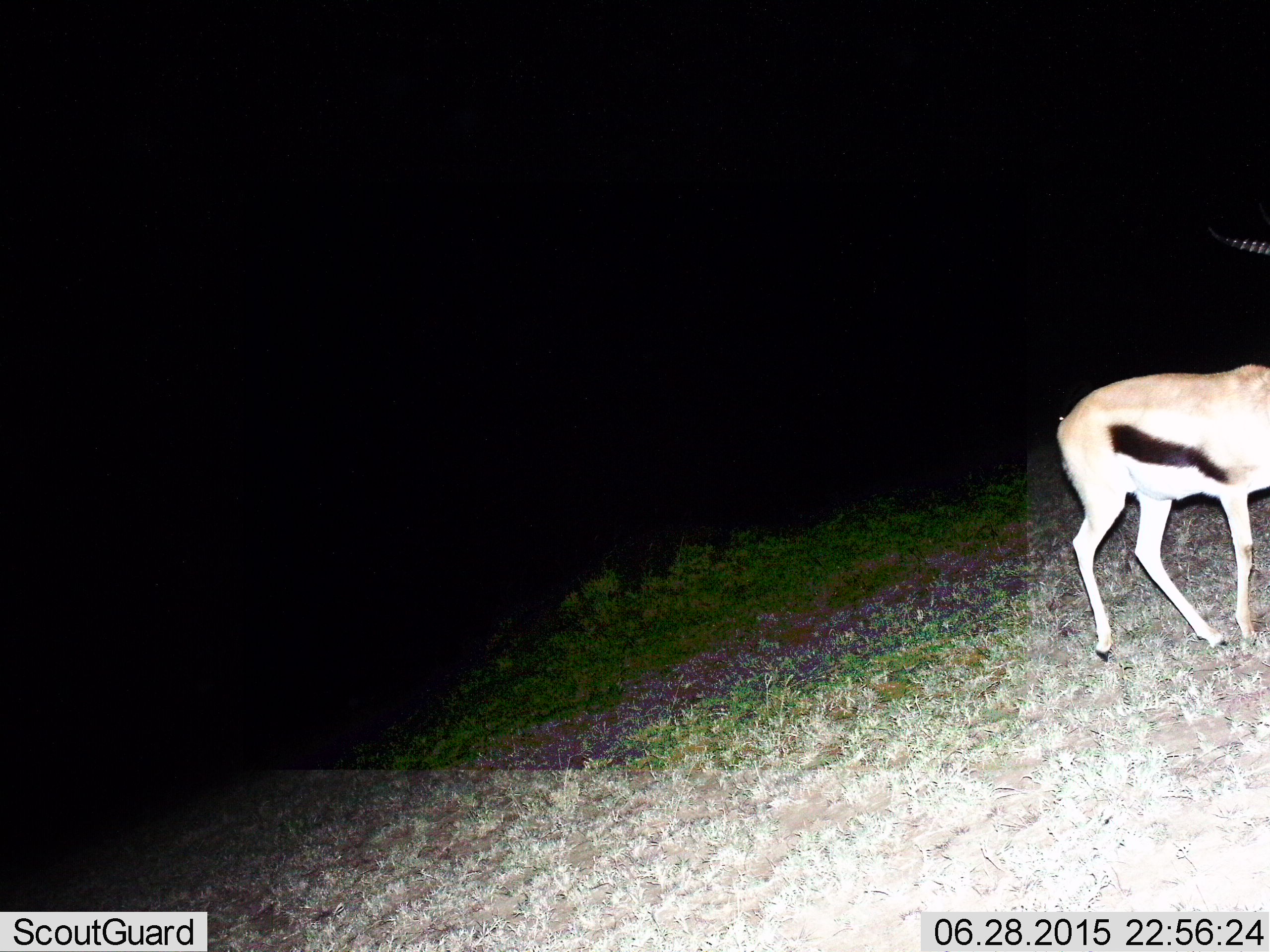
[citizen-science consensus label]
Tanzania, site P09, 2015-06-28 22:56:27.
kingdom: Animalia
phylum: Chordata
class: Mammalia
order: Artiodactyla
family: Bovidae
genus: Eudorcas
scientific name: Eudorcas thomsonii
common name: thomson's gazelle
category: gazellethomsons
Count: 1.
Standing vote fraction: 40%.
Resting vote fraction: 0%.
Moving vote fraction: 60%.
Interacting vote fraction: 0%.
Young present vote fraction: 0%.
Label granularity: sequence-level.